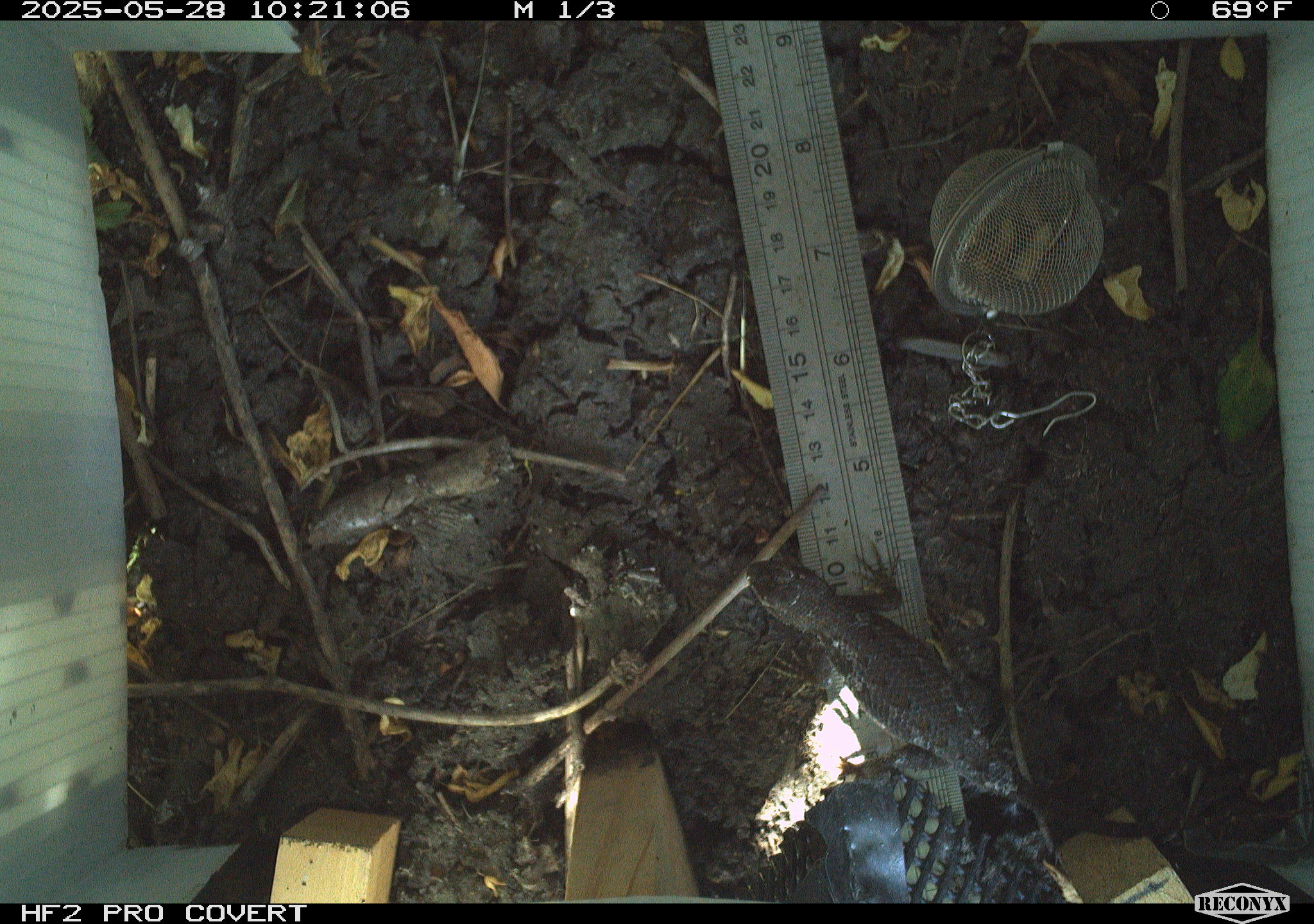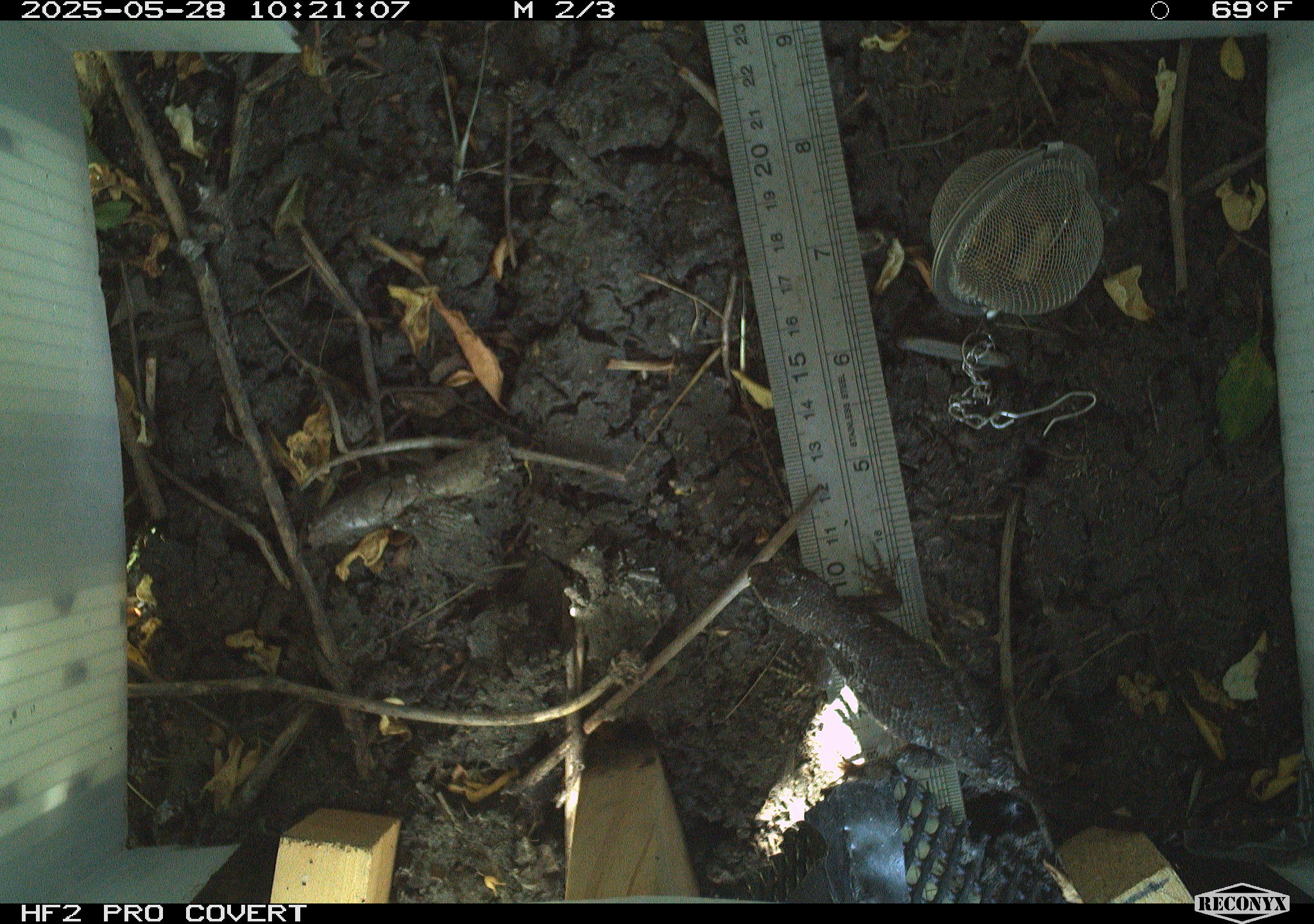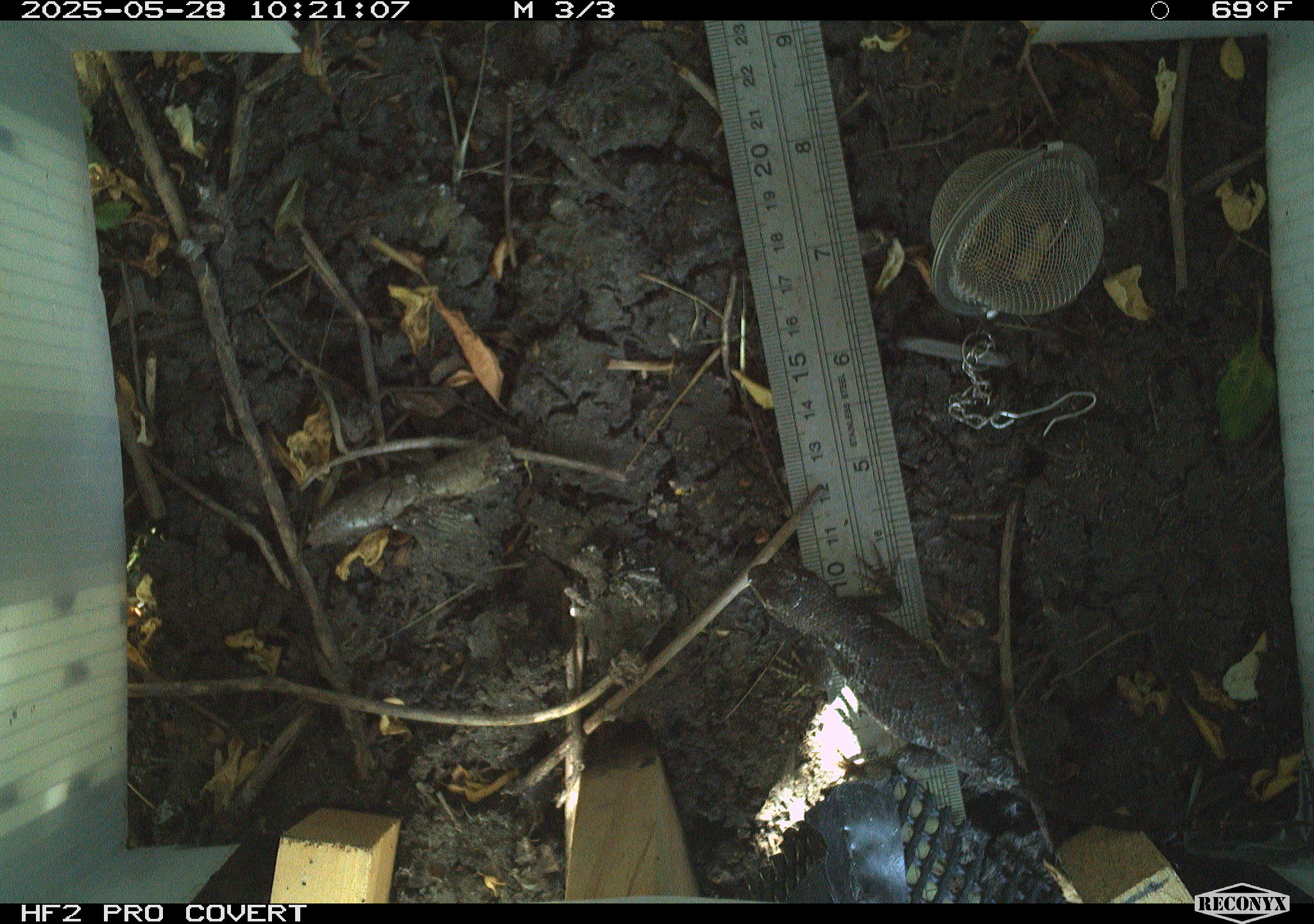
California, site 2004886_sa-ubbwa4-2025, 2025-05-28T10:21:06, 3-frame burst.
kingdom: Animalia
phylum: Chordata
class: Reptilia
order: Squamata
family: Phrynosomatidae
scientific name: Phrynosomatidae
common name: north american spiny lizards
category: sceloporus/uta species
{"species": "sceloporus/uta species (north american spiny lizards) (Phrynosomatidae)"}